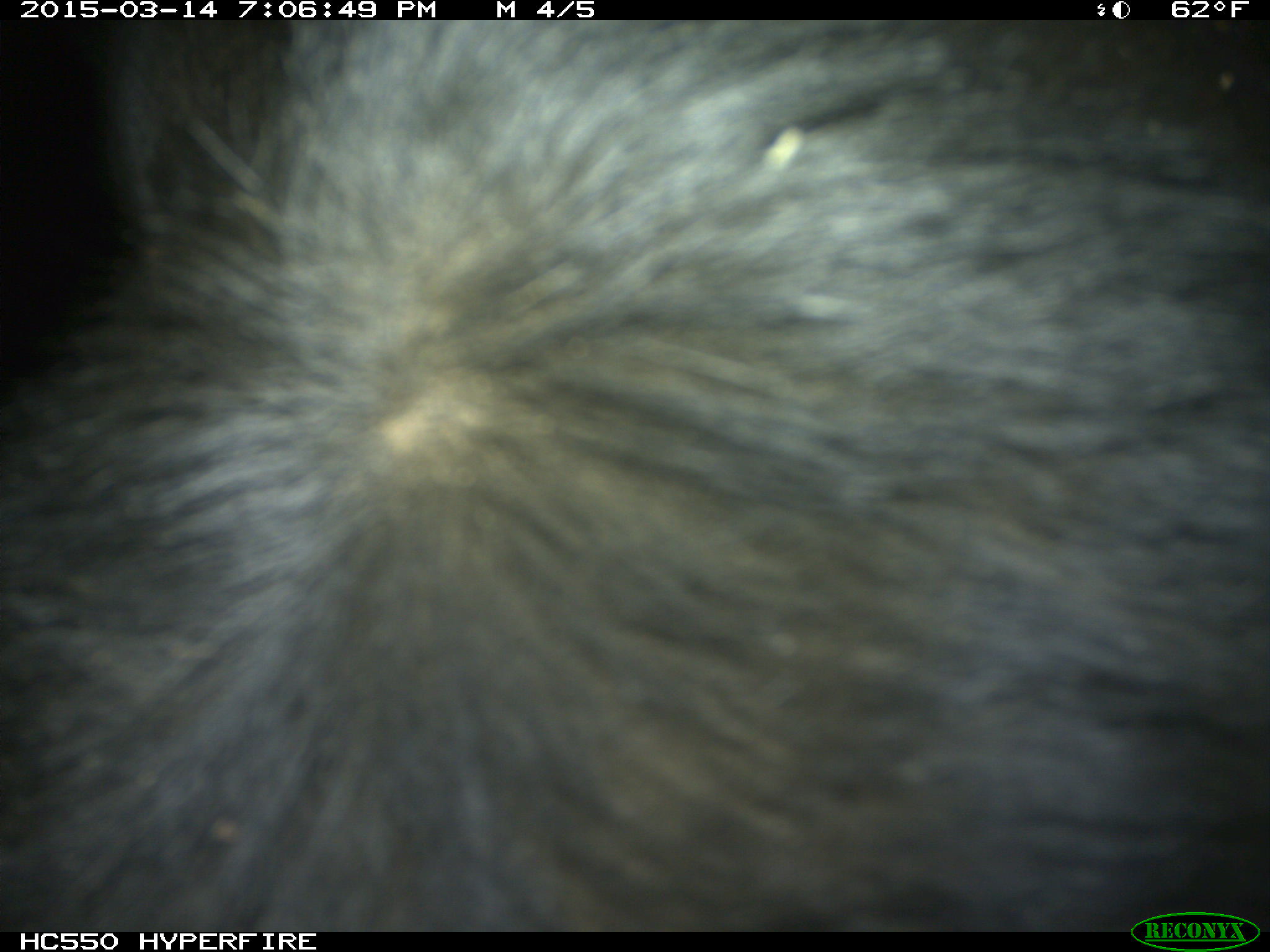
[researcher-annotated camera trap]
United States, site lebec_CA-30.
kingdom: Animalia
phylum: Chordata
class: Mammalia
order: Artiodactyla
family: Bovidae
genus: Bos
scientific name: Bos taurus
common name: domestic cow